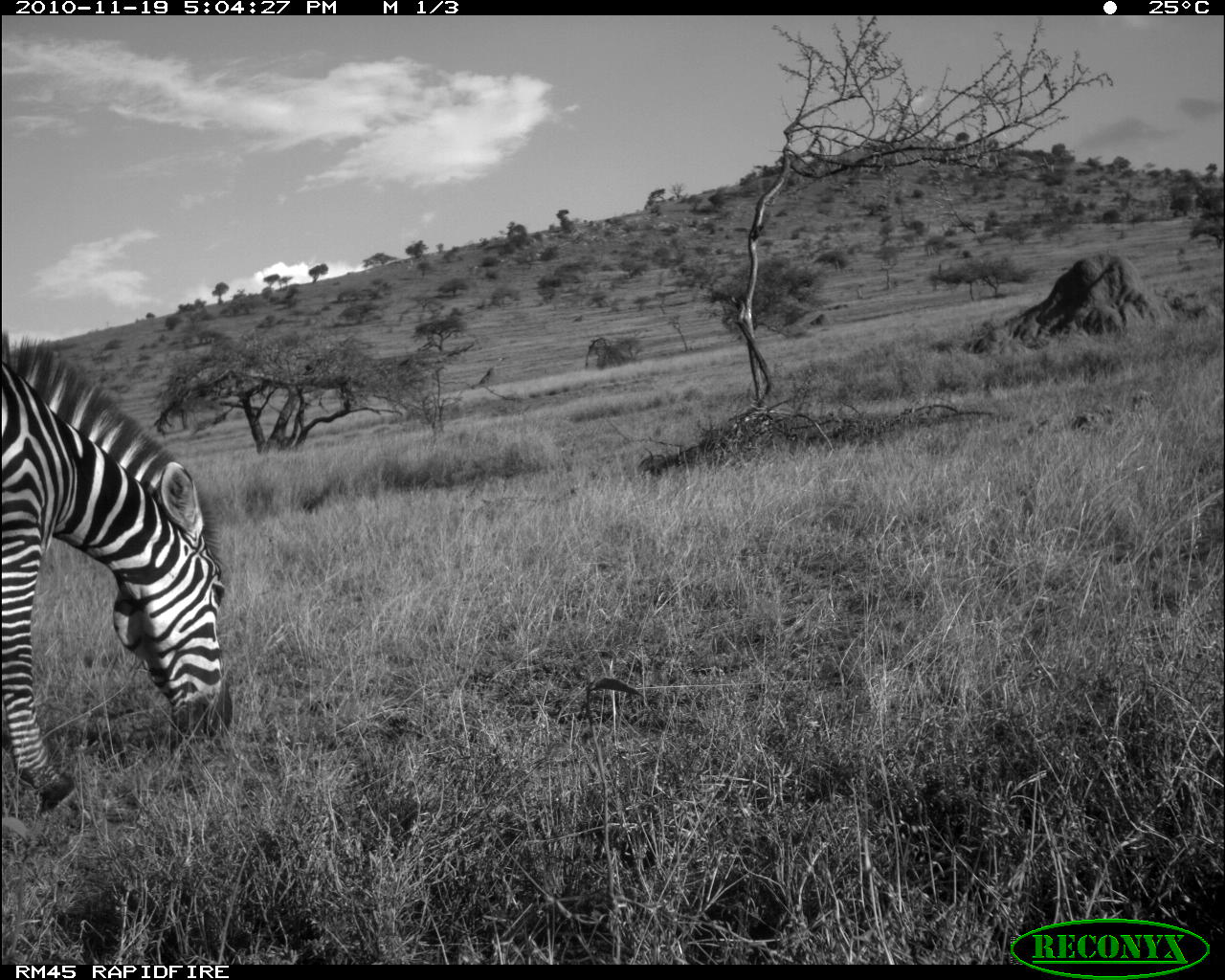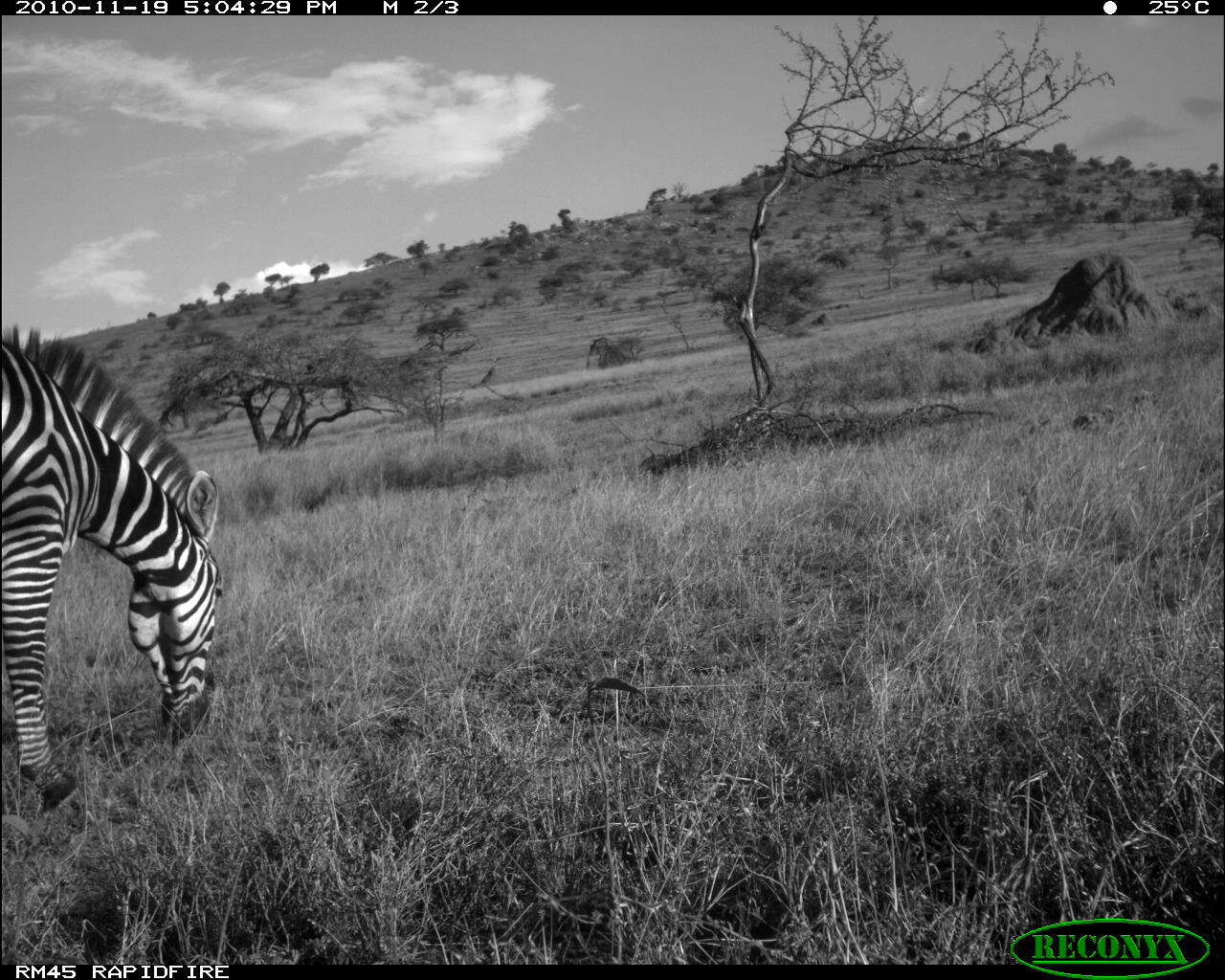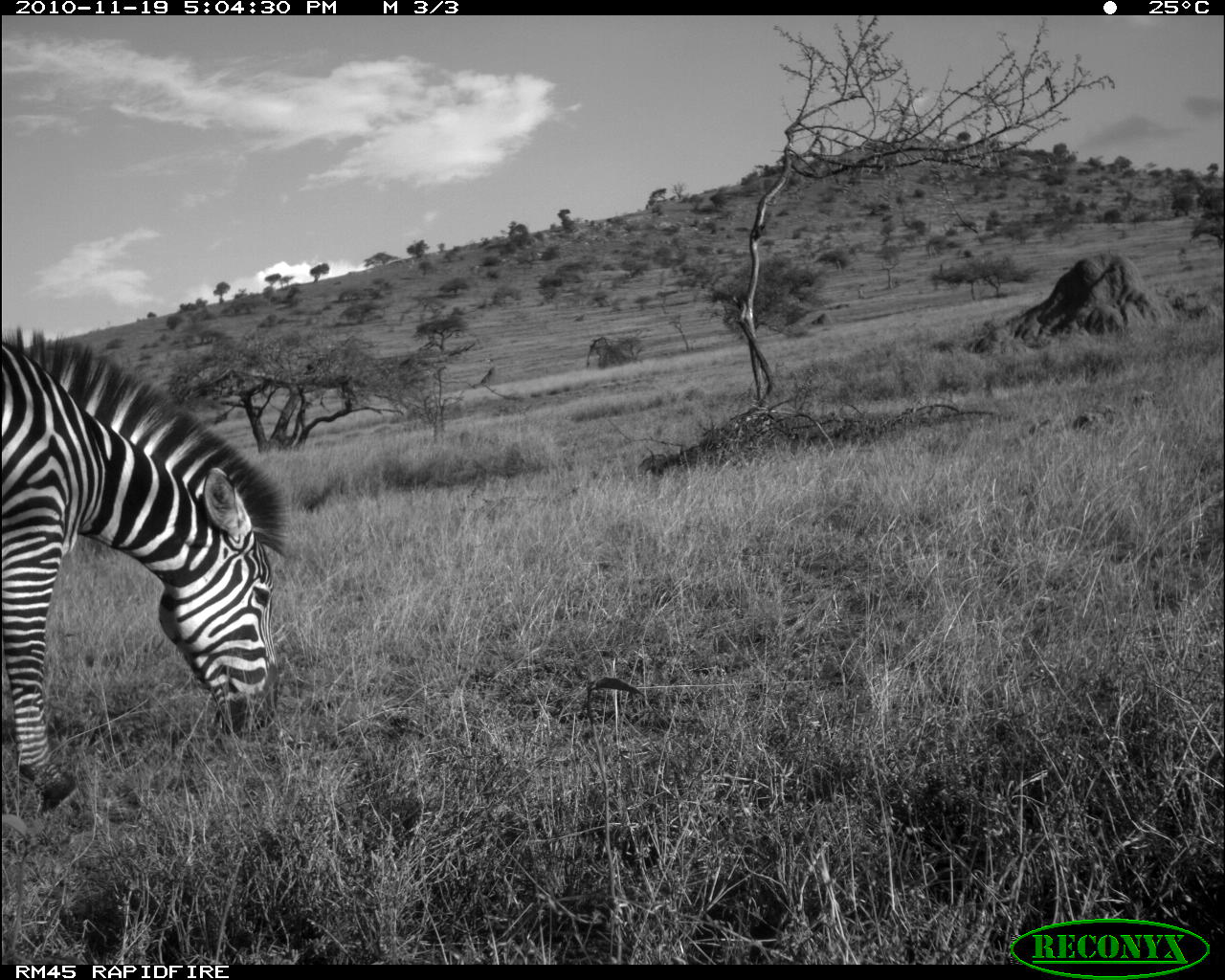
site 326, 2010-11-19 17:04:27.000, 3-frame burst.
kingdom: Animalia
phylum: Chordata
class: Mammalia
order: Perissodactyla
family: Equidae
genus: Equus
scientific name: Equus quagga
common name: plains zebra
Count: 1.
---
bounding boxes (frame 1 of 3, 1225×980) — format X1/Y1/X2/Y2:
equus quagga: 2/327/241/817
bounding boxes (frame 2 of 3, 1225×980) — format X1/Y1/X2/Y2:
equus quagga: 2/320/226/821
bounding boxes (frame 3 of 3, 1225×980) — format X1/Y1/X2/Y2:
equus quagga: 2/318/292/817